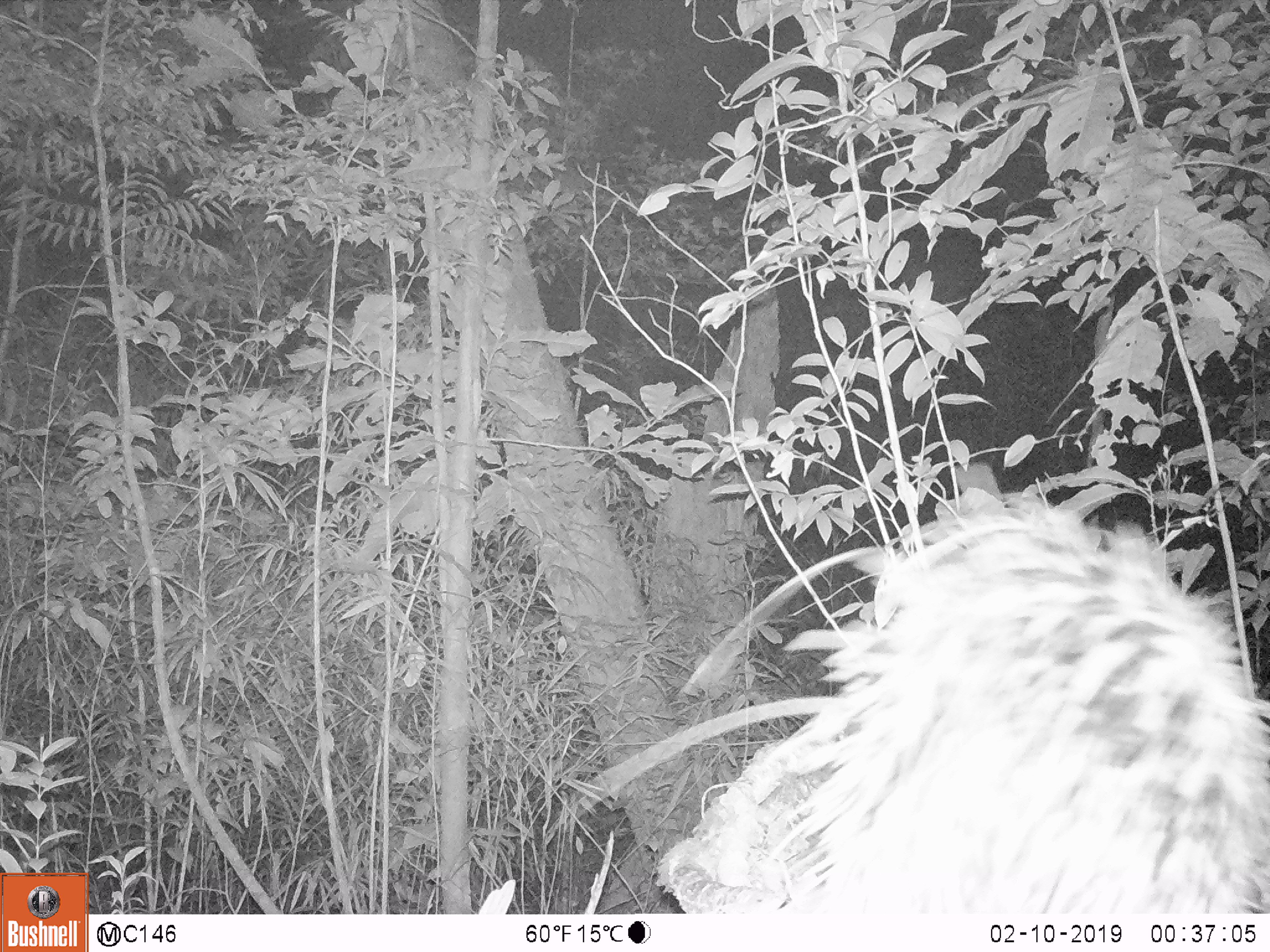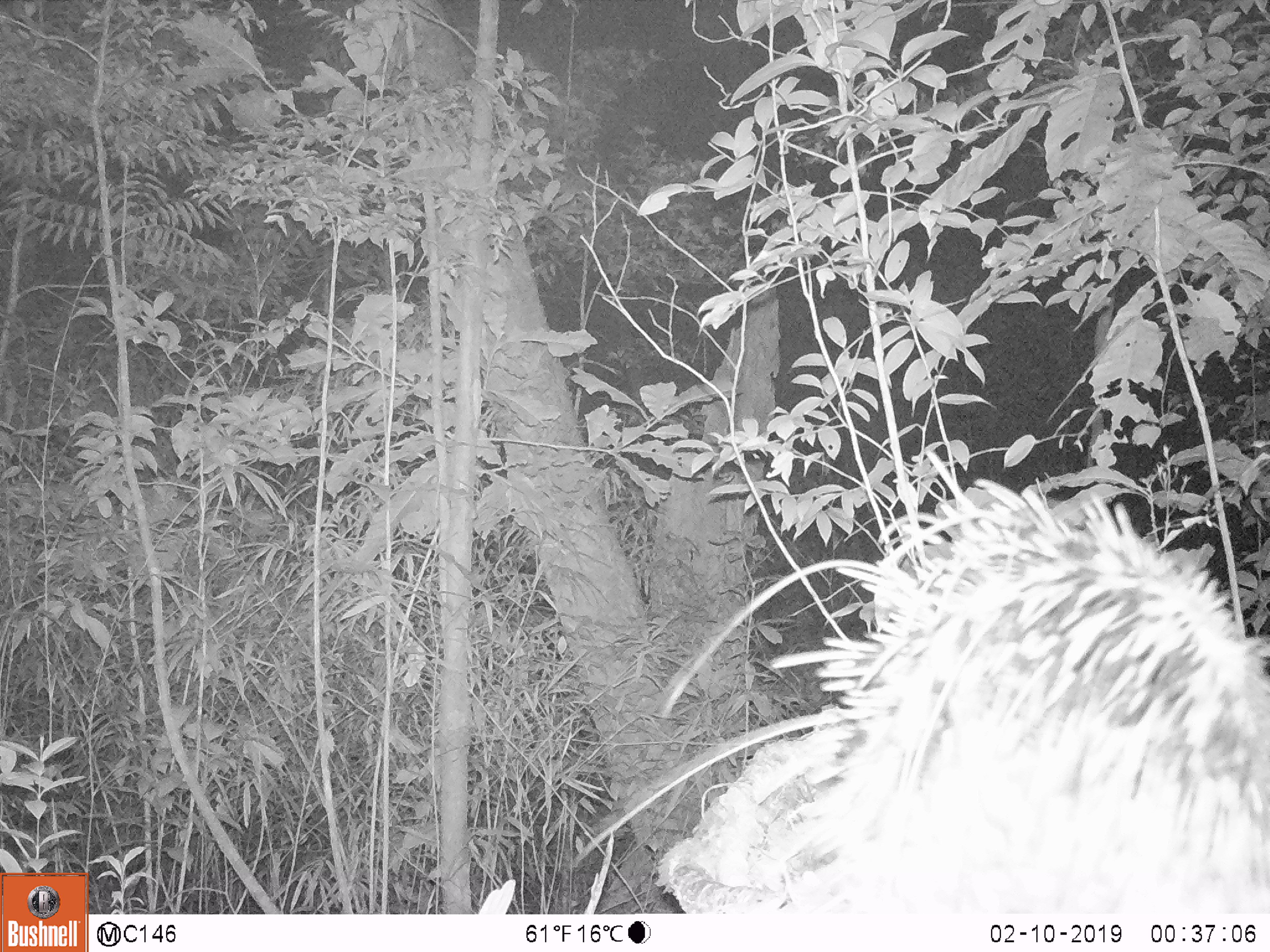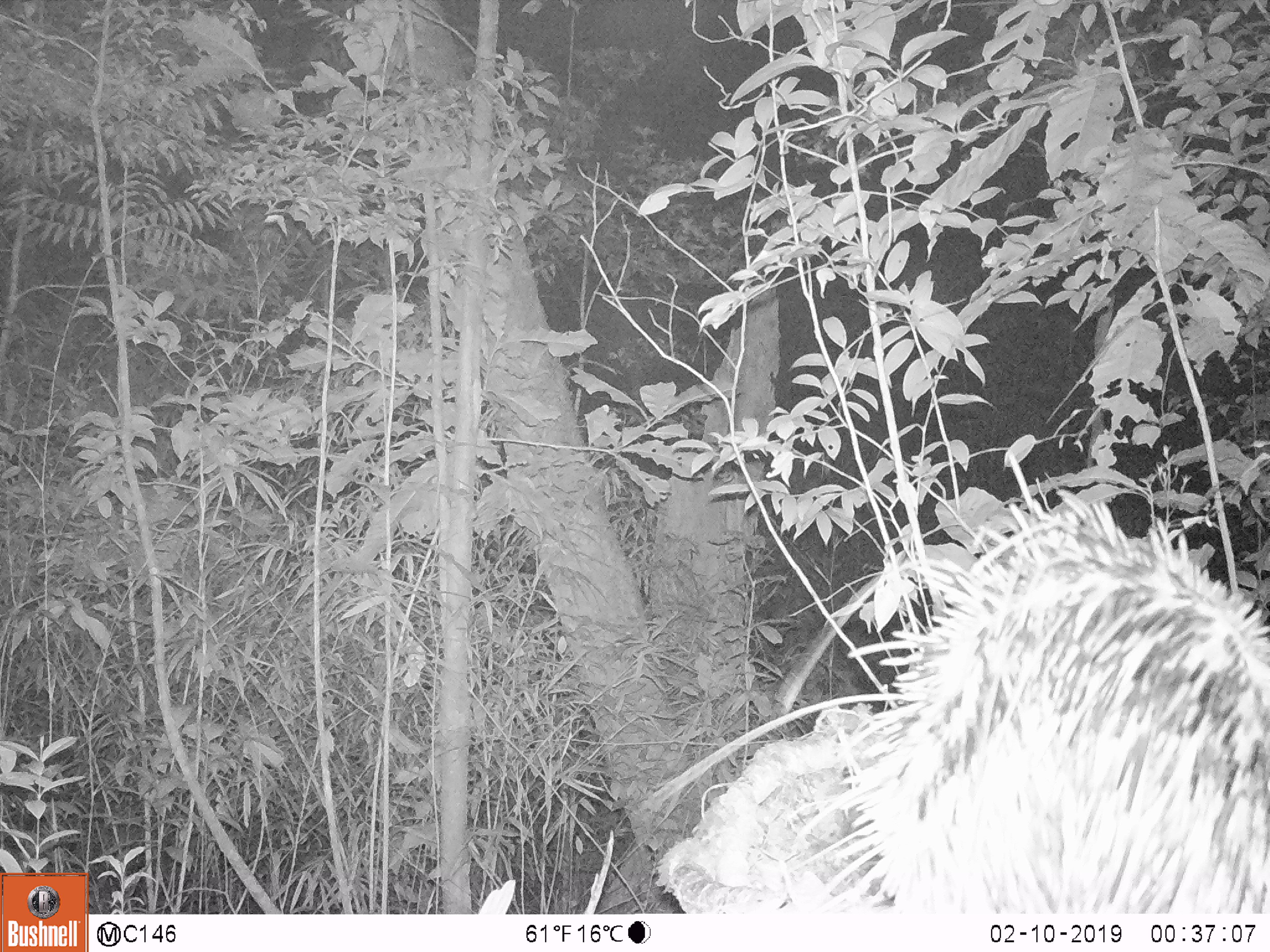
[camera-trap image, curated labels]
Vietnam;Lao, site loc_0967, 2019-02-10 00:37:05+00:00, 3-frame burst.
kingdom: Animalia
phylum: Chordata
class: Mammalia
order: Rodentia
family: Hystricidae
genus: Hystrix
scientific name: Hystrix brachyura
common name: malayan porcupine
Malayan porcupine (Hystrix brachyura). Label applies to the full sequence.